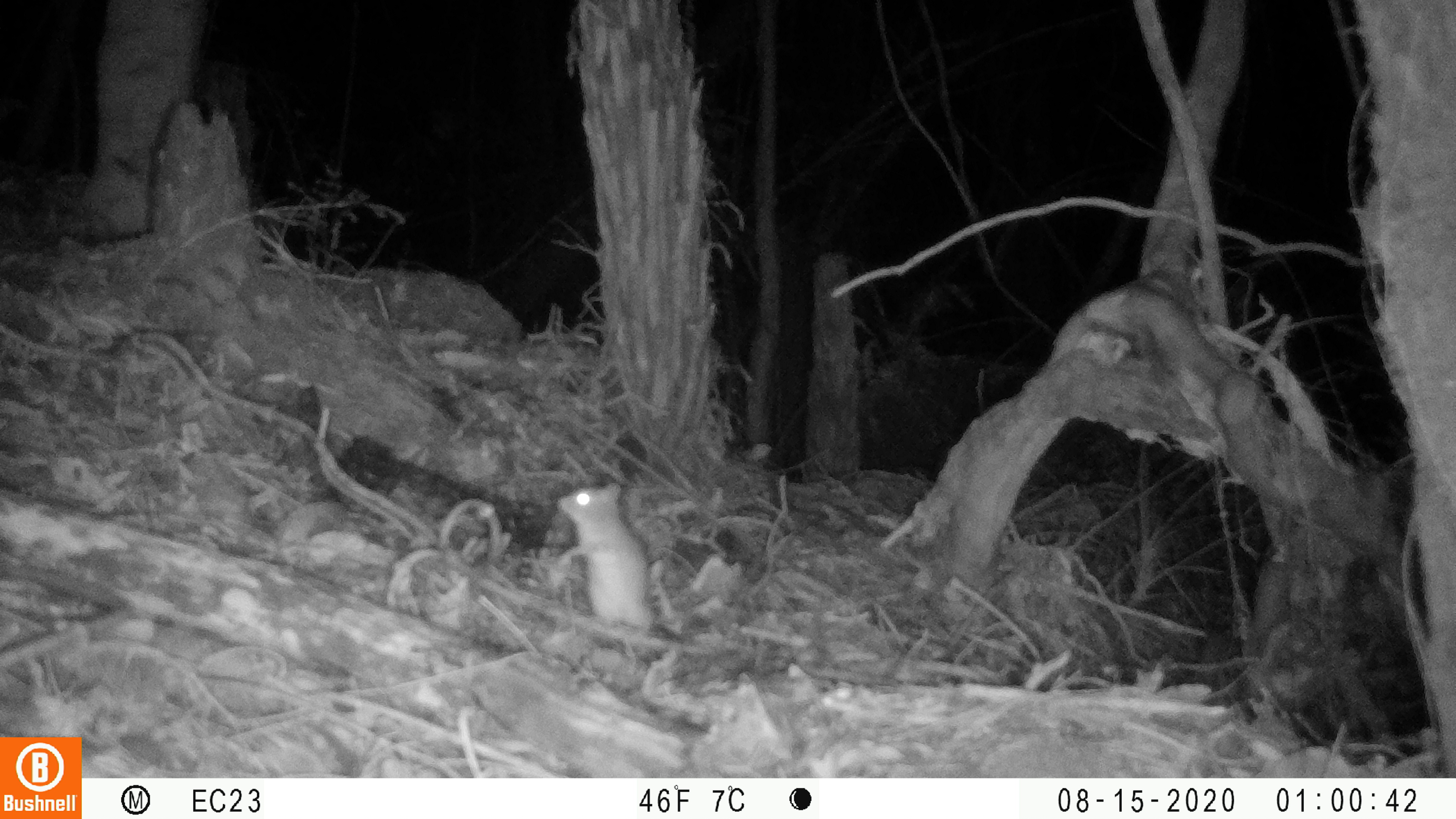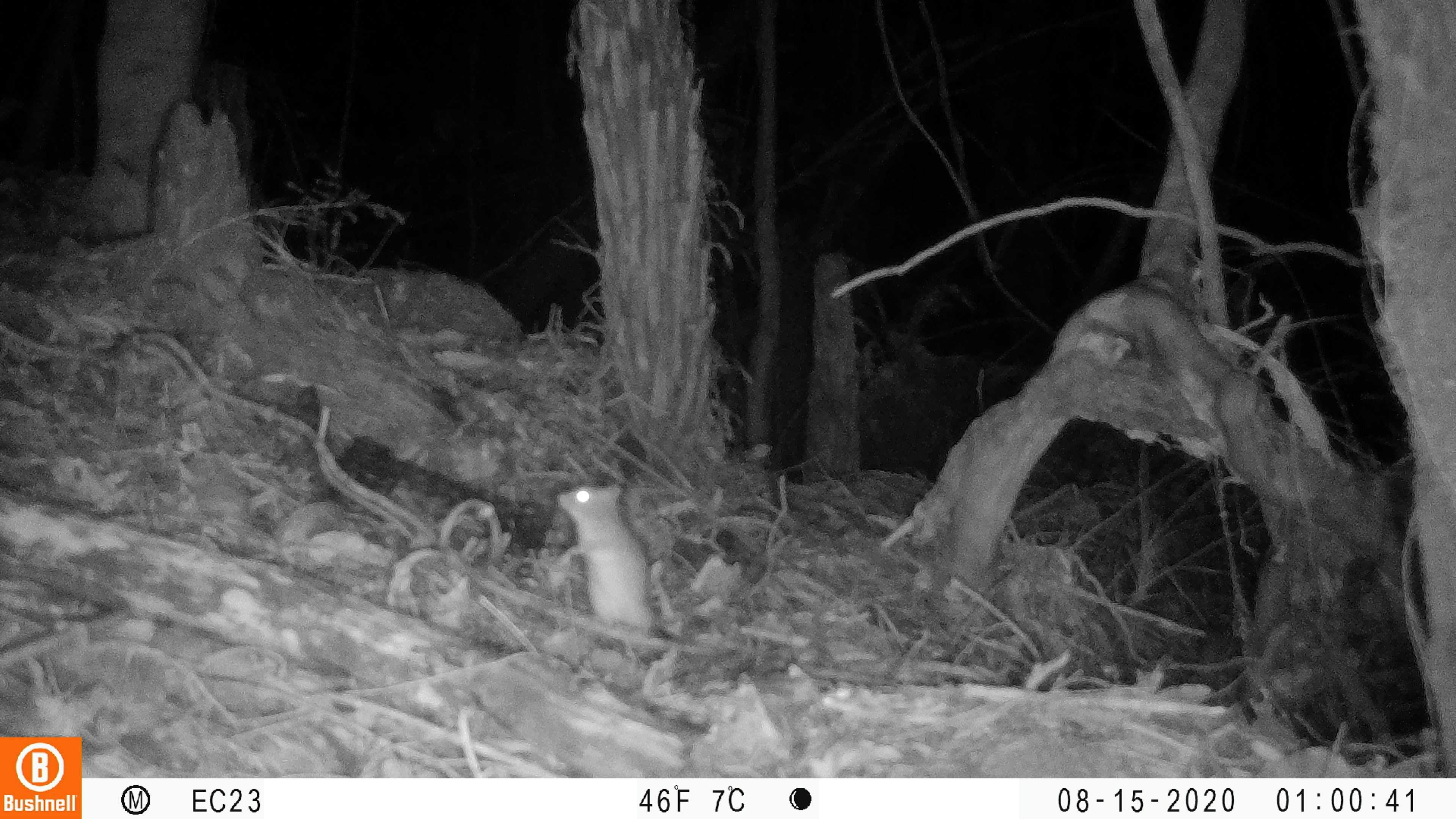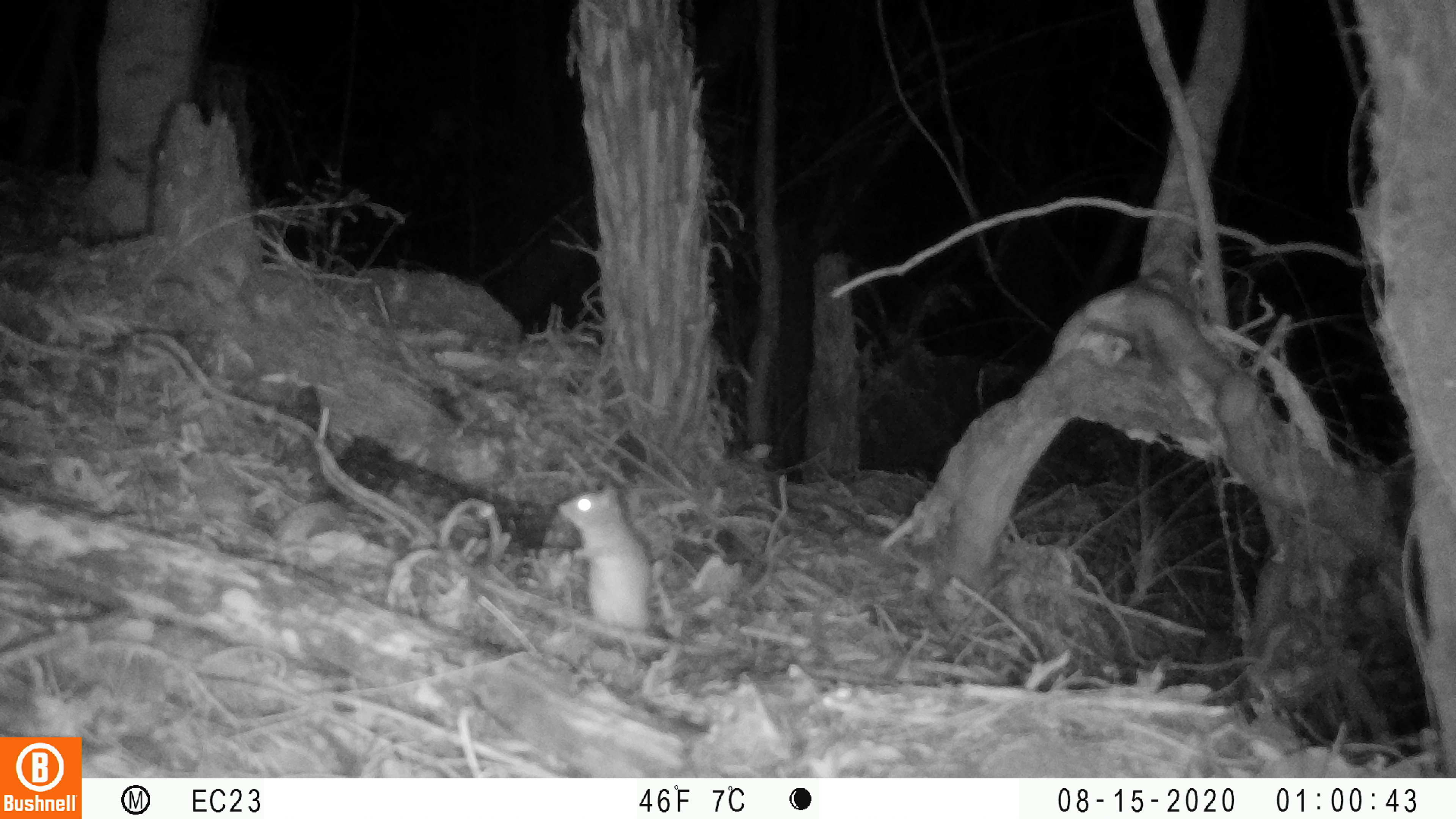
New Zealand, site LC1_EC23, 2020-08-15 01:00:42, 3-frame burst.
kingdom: Animalia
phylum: Chordata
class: Mammalia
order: Rodentia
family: Muridae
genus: Rattus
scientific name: Rattus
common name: rat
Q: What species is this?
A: Rat (Rattus).